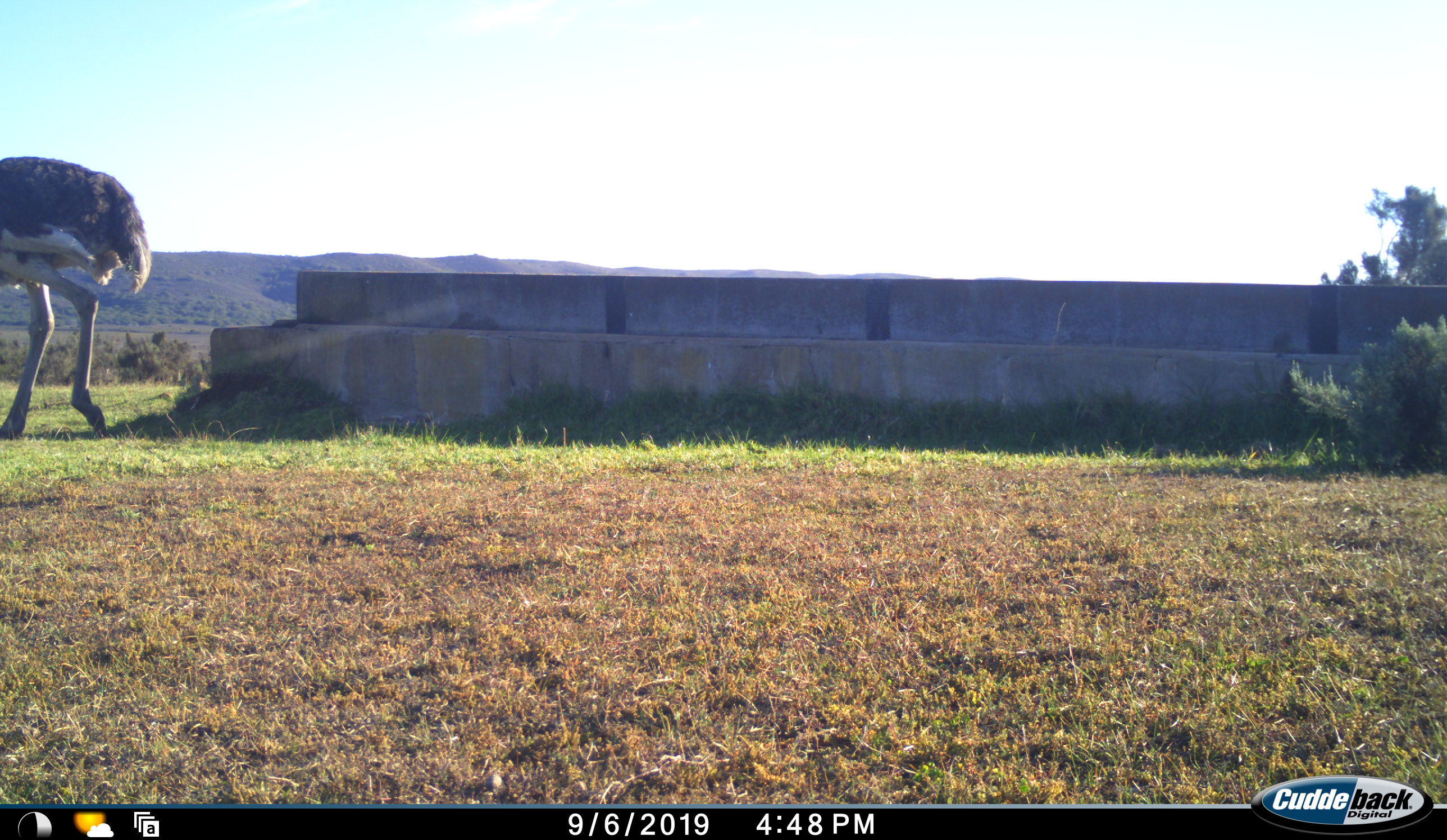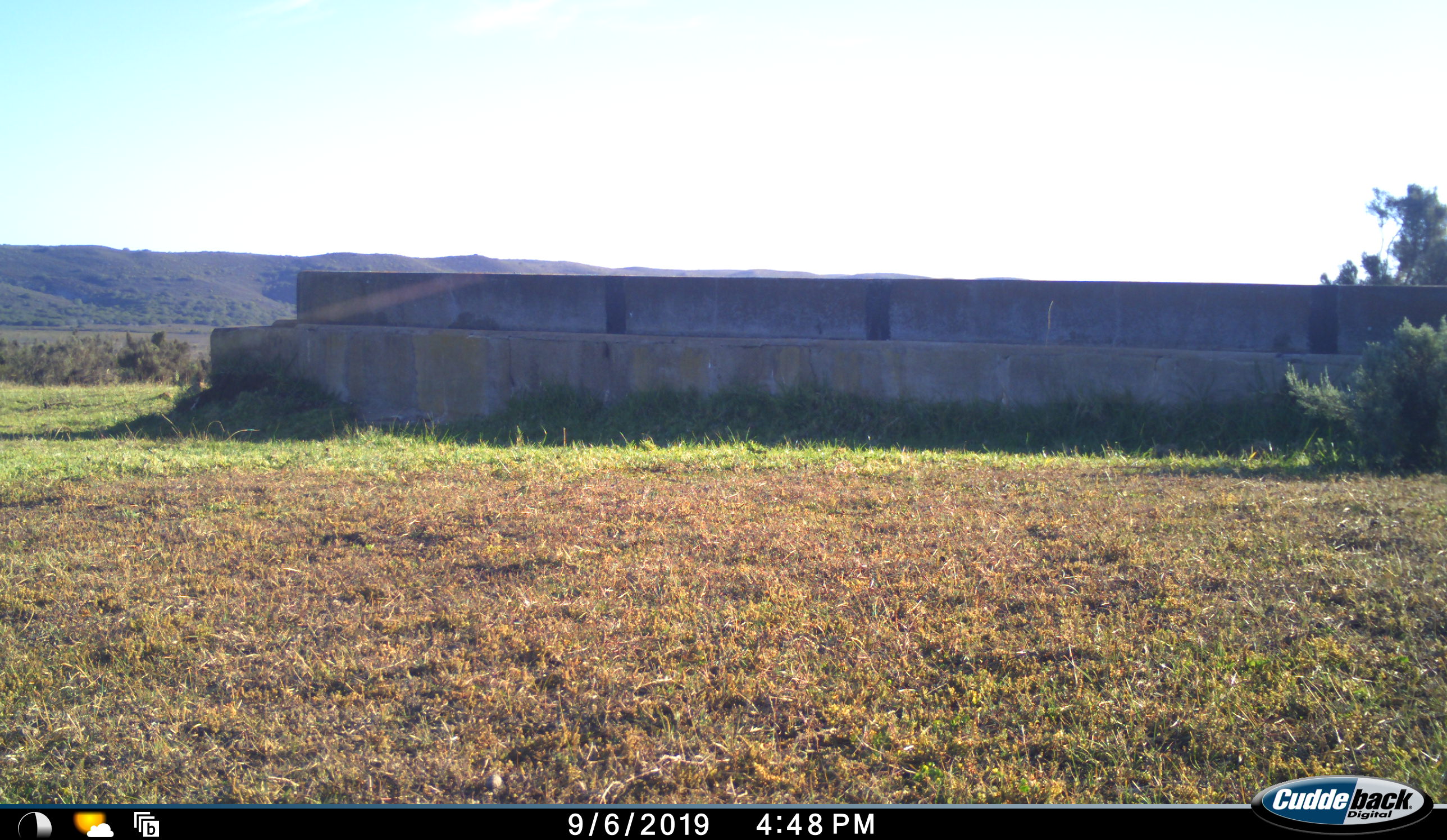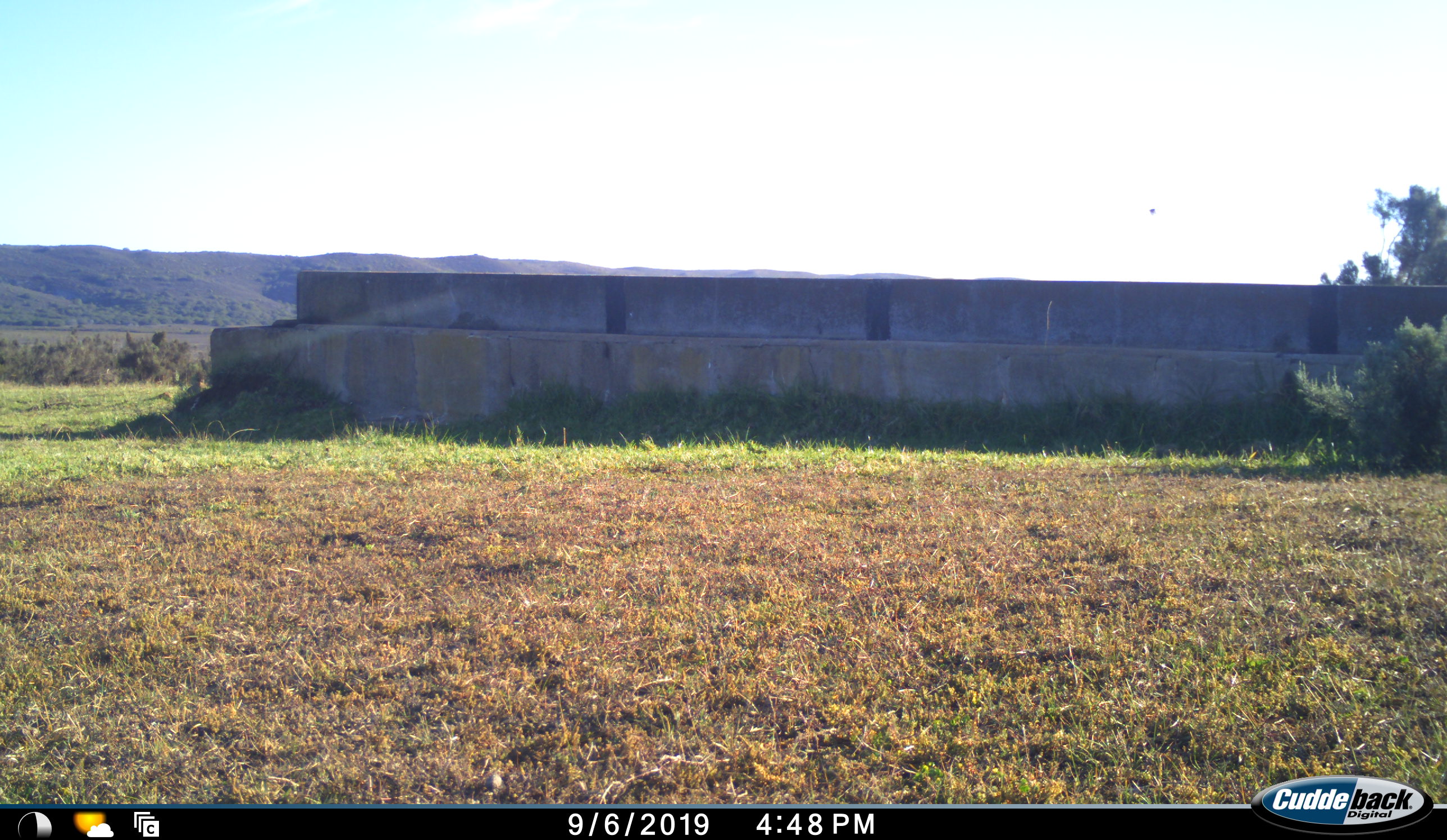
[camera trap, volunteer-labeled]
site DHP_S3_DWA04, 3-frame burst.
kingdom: Animalia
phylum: Chordata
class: Aves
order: Struthioniformes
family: Struthionidae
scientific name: Struthionidae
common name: ostrich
Ostrich (Struthionidae), count 1. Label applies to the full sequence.